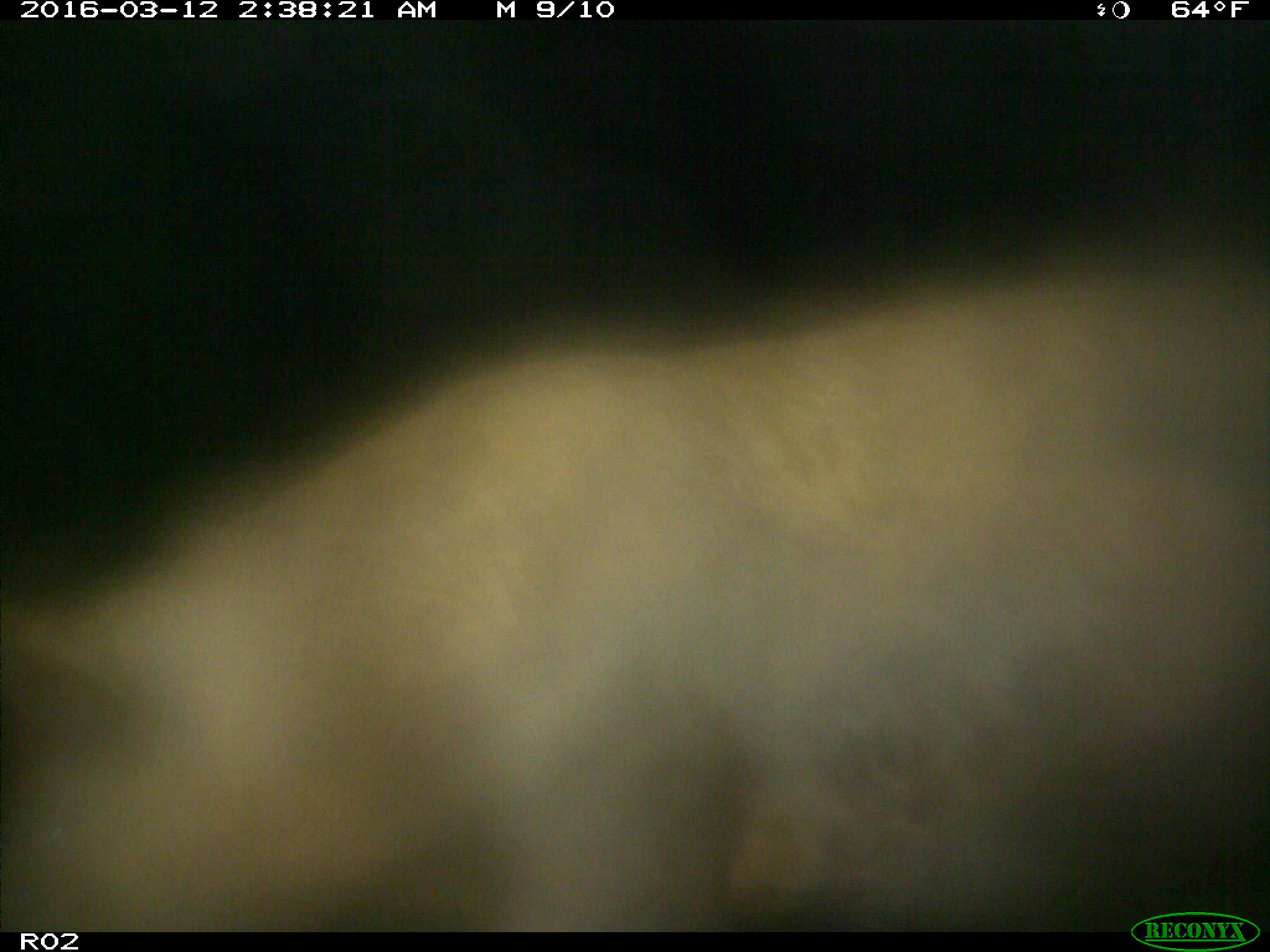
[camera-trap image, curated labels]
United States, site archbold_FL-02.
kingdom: Animalia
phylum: Chordata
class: Mammalia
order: Artiodactyla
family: Suidae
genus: Sus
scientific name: Sus scrofa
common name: wild boar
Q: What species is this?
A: Sus scrofa (wild boar).